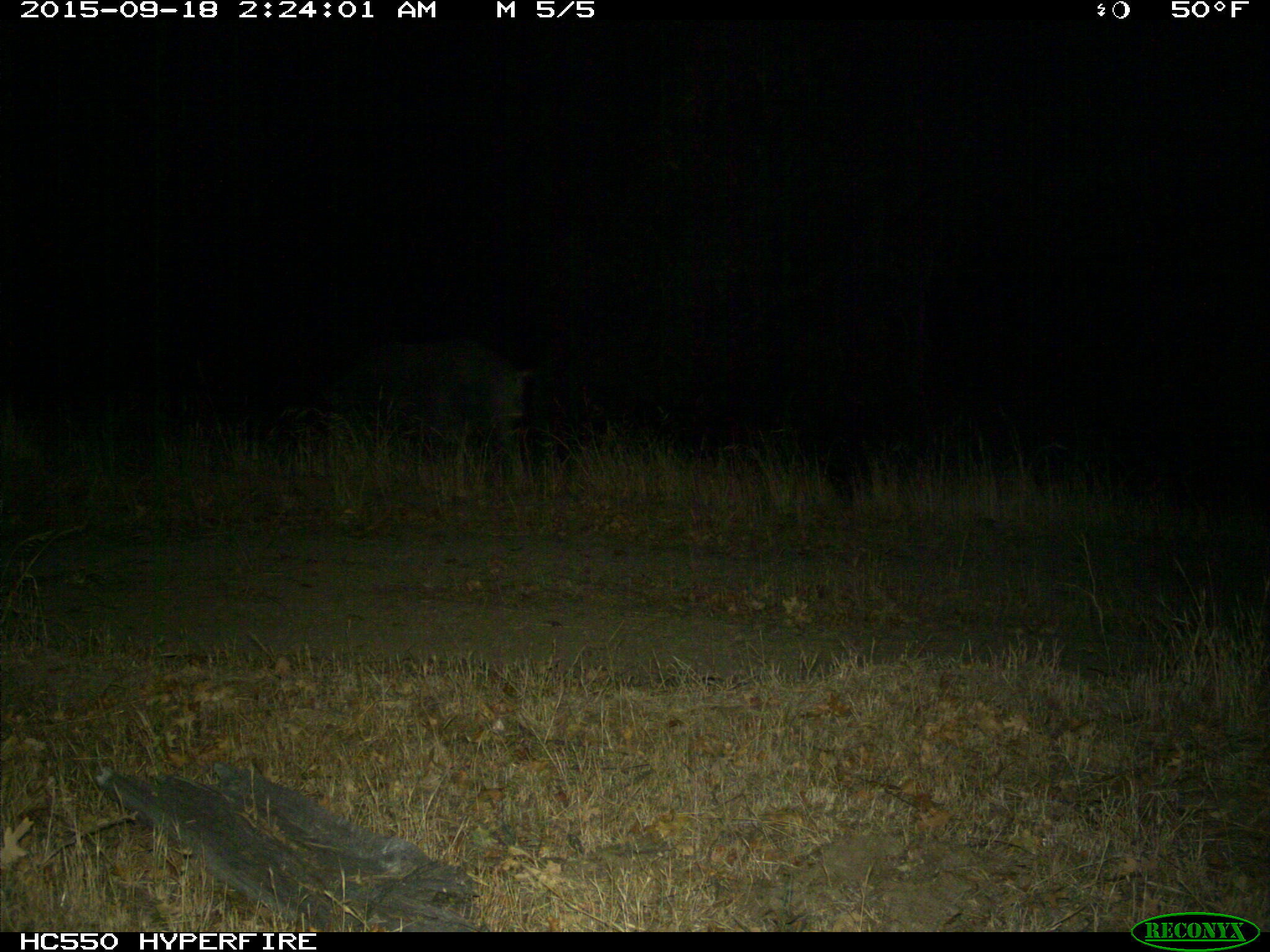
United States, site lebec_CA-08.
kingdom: Animalia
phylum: Chordata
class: Mammalia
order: Artiodactyla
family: Suidae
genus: Sus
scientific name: Sus scrofa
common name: wild boar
Sus scrofa (wild boar).